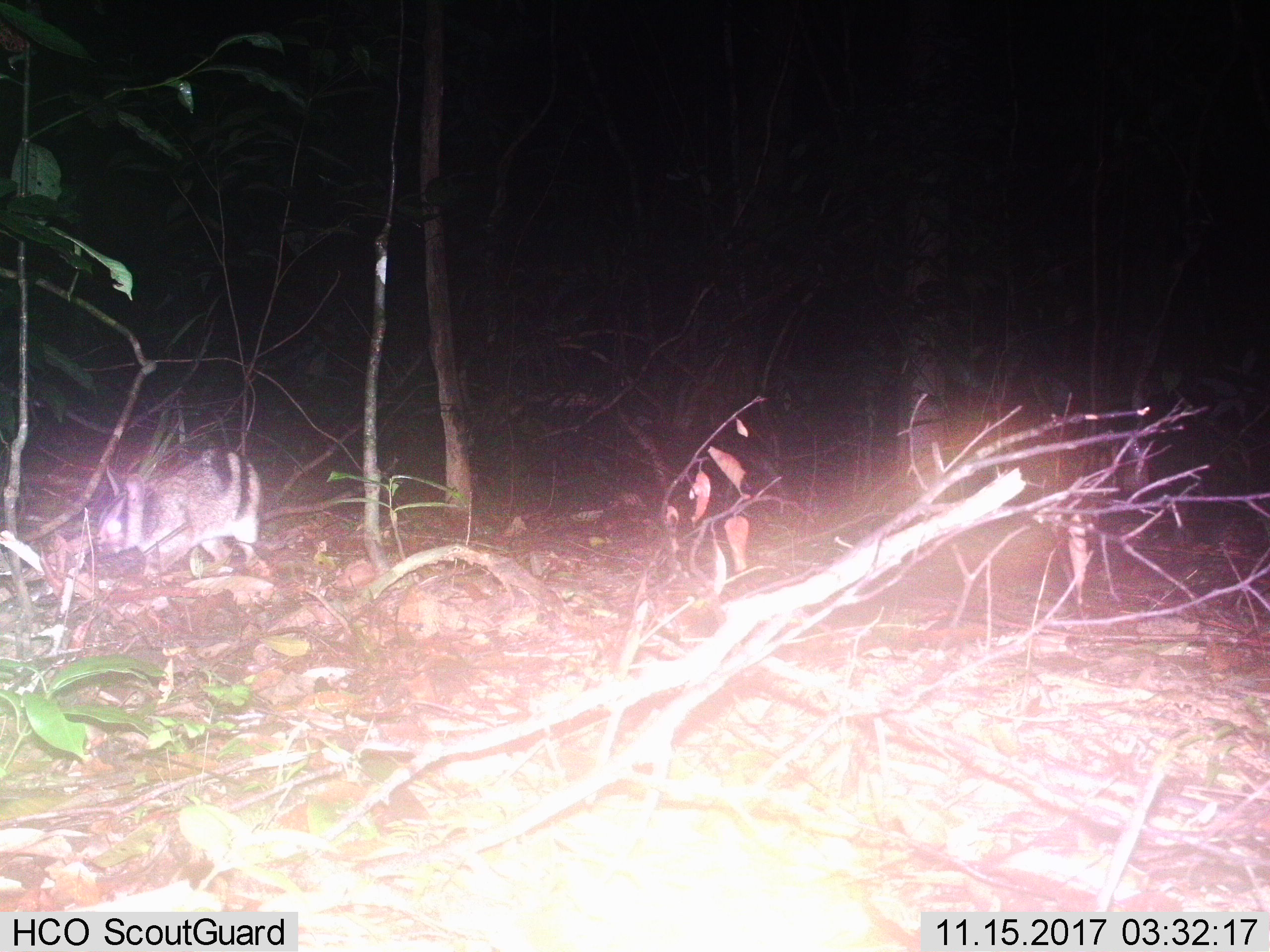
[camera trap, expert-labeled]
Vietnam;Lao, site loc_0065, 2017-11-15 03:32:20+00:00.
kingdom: Animalia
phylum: Chordata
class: Mammalia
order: Lagomorpha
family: Leporidae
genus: Nesolagus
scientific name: Nesolagus timminsi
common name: annamite striped rabbit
Annamite striped rabbit (Nesolagus timminsi). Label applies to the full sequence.